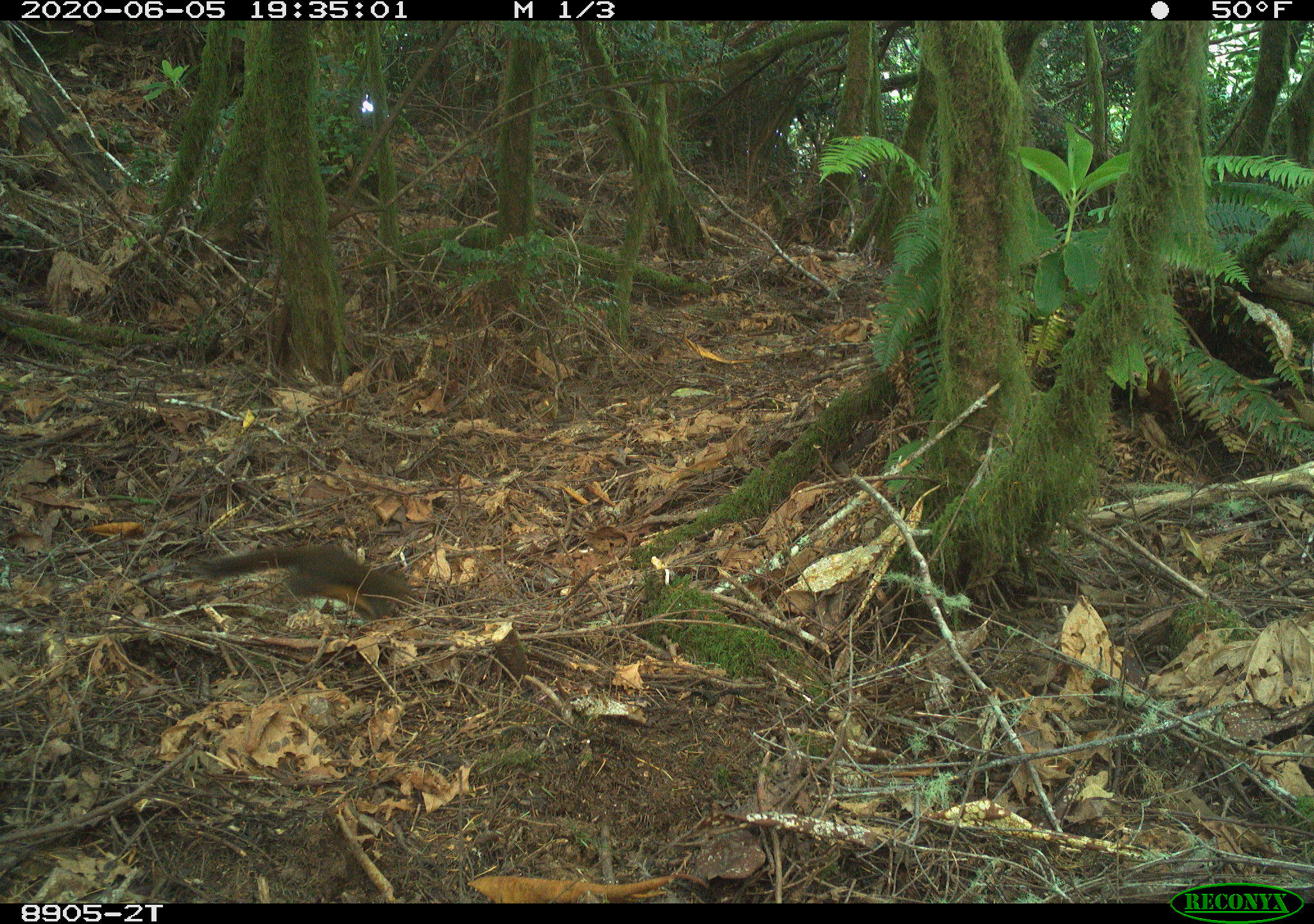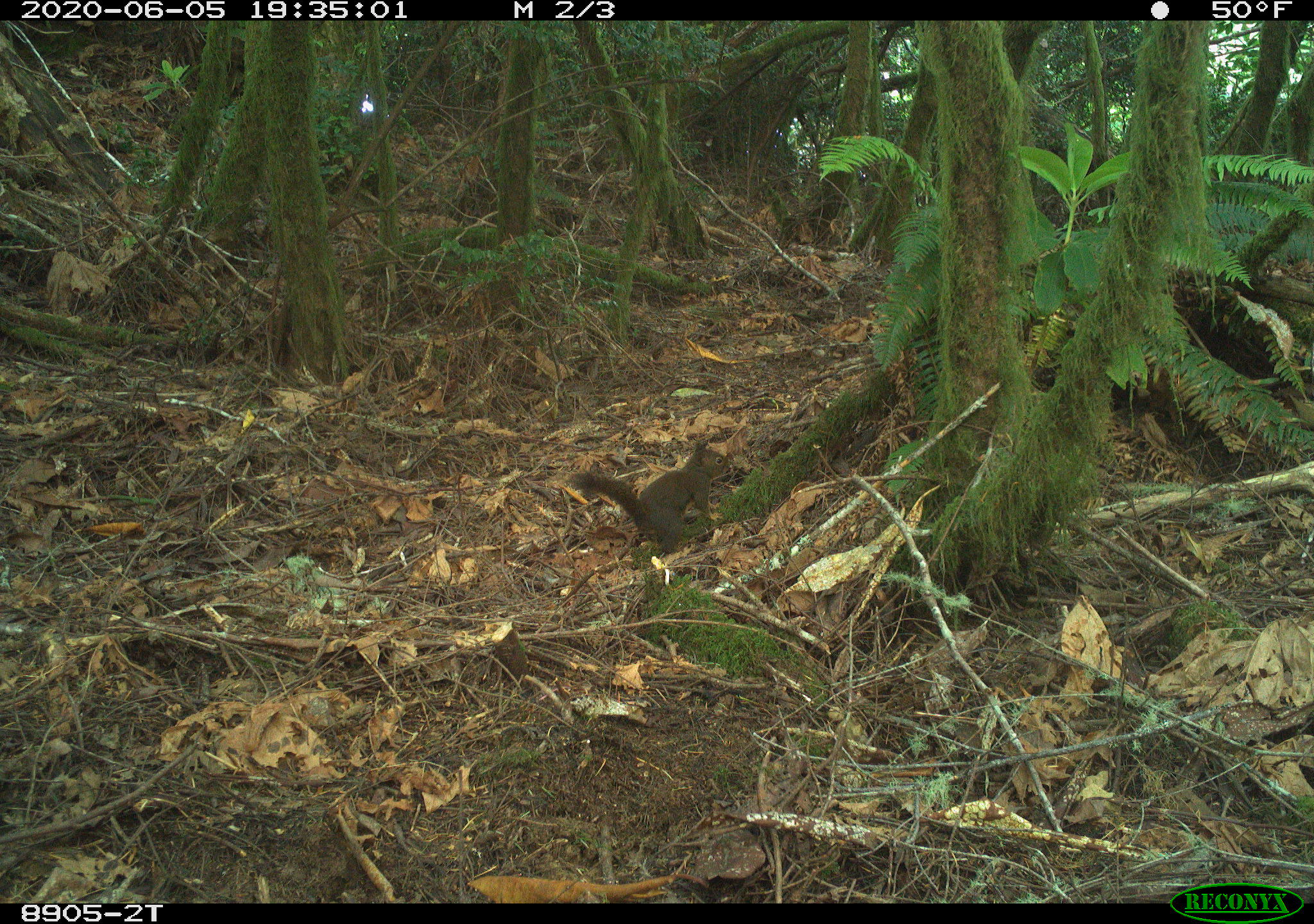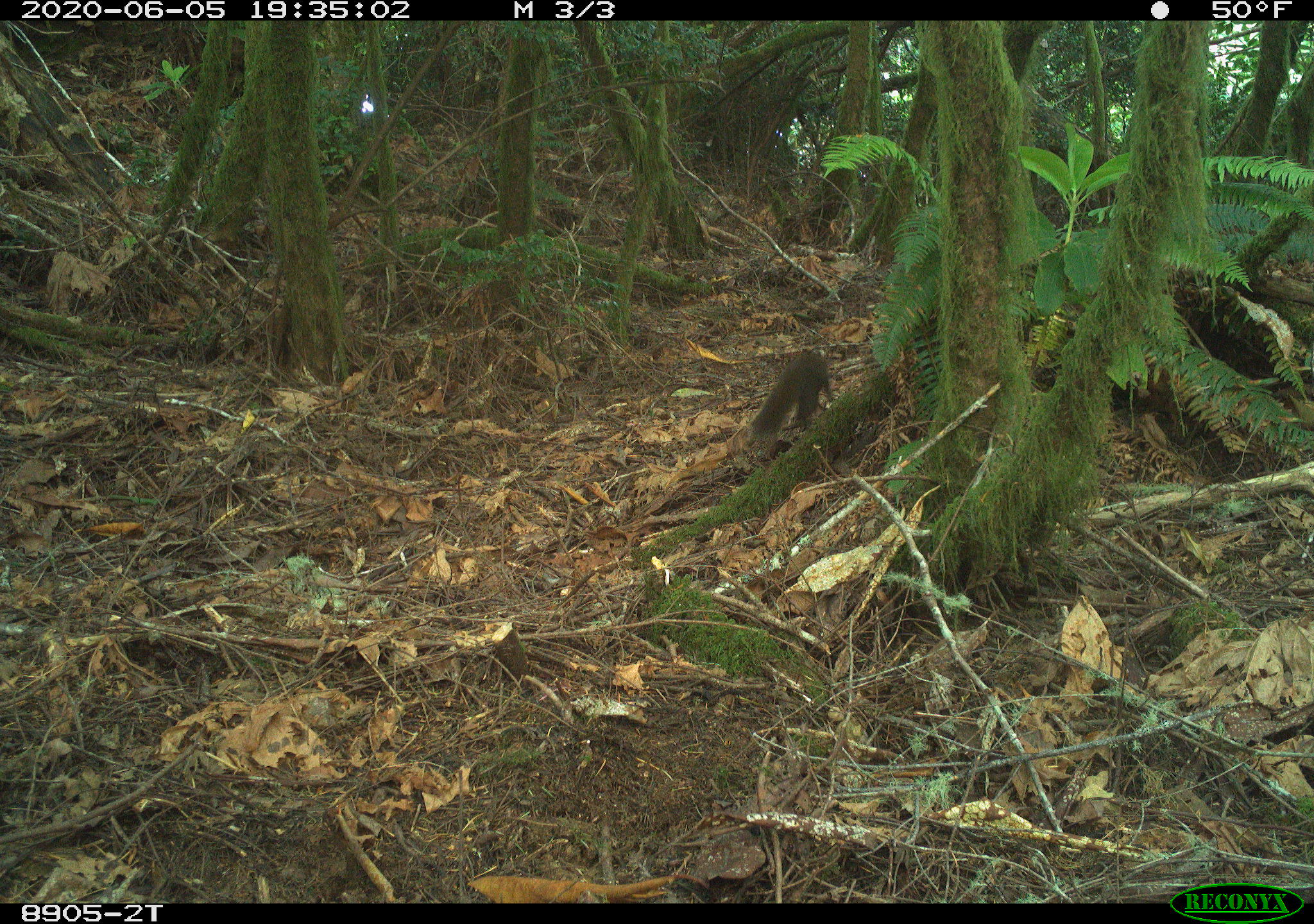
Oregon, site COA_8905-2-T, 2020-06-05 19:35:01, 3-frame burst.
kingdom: Animalia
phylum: Chordata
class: Mammalia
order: Rodentia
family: Sciuridae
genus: Tamiasciurus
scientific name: Tamiasciurus douglasii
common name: douglas squirrel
Douglas squirrel (Tamiasciurus douglasii).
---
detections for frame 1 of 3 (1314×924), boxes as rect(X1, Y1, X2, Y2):
douglas squirrel: rect(202, 538, 412, 613)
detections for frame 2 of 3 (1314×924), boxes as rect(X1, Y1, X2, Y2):
douglas squirrel: rect(563, 442, 734, 541)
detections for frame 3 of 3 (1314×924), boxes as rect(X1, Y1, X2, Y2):
douglas squirrel: rect(742, 345, 833, 450)